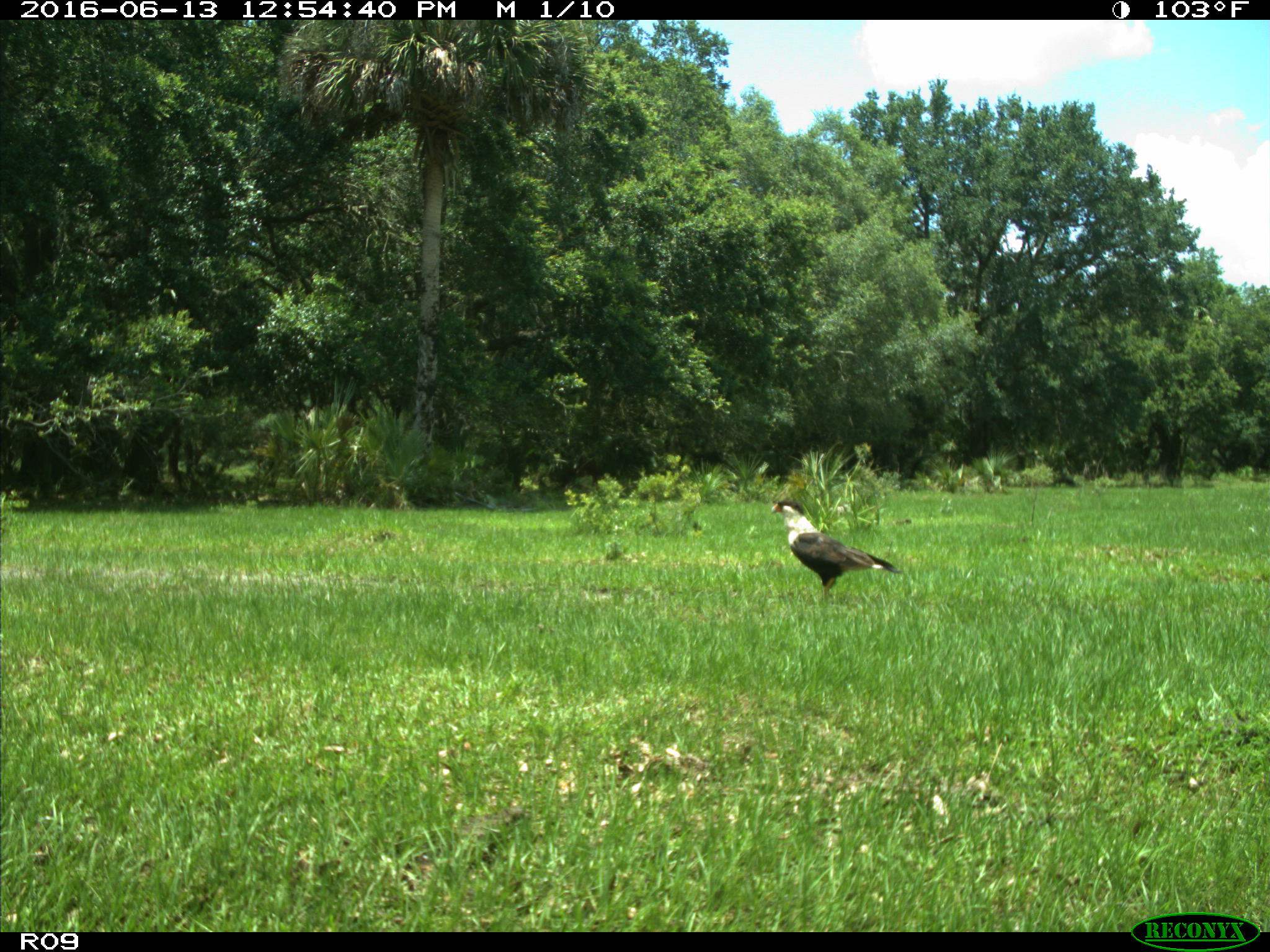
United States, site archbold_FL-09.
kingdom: Animalia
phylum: Chordata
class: Aves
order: Accipitriformes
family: Accipitridae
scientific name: Accipitridae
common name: acciptirids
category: unidentified accipitrid